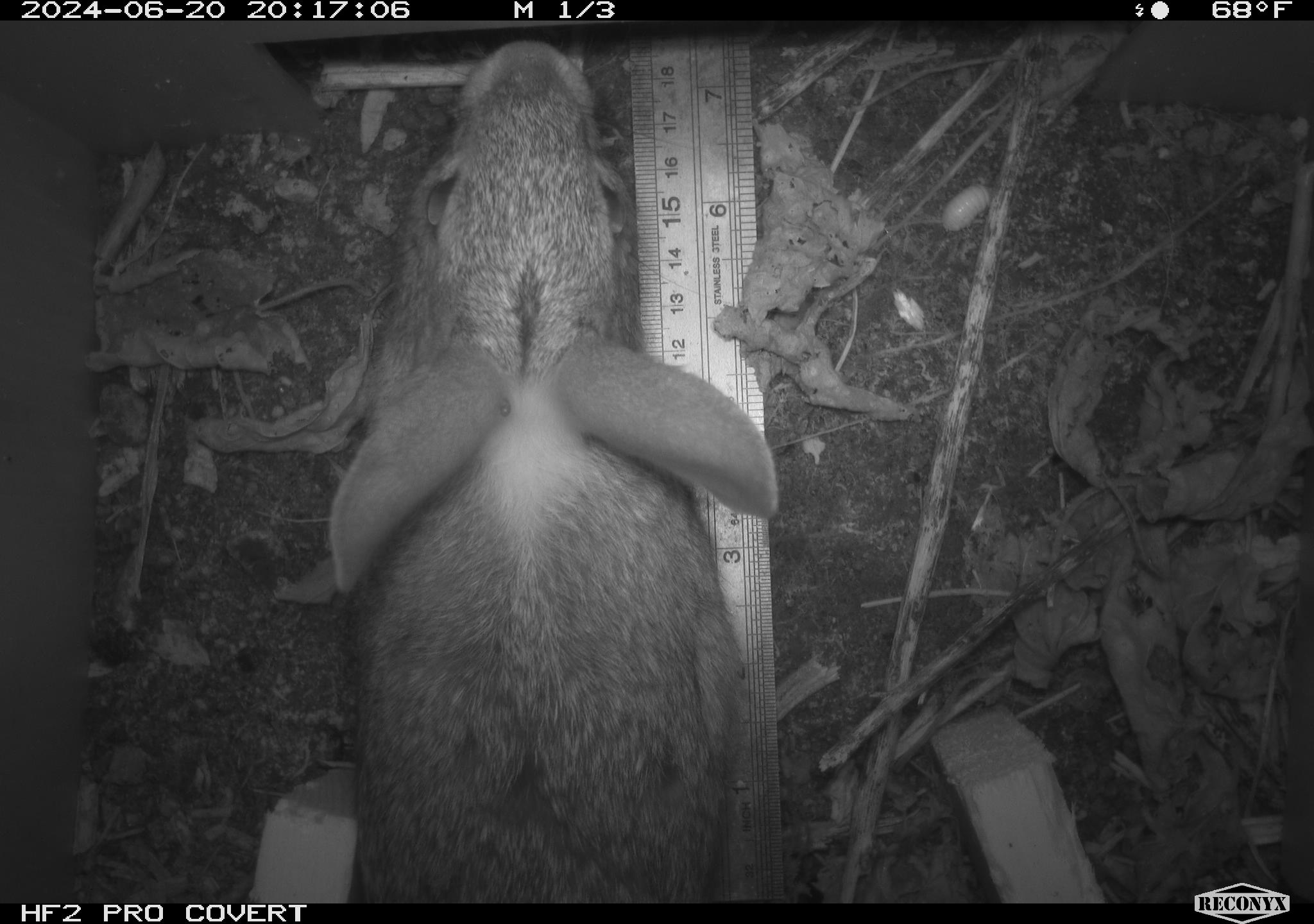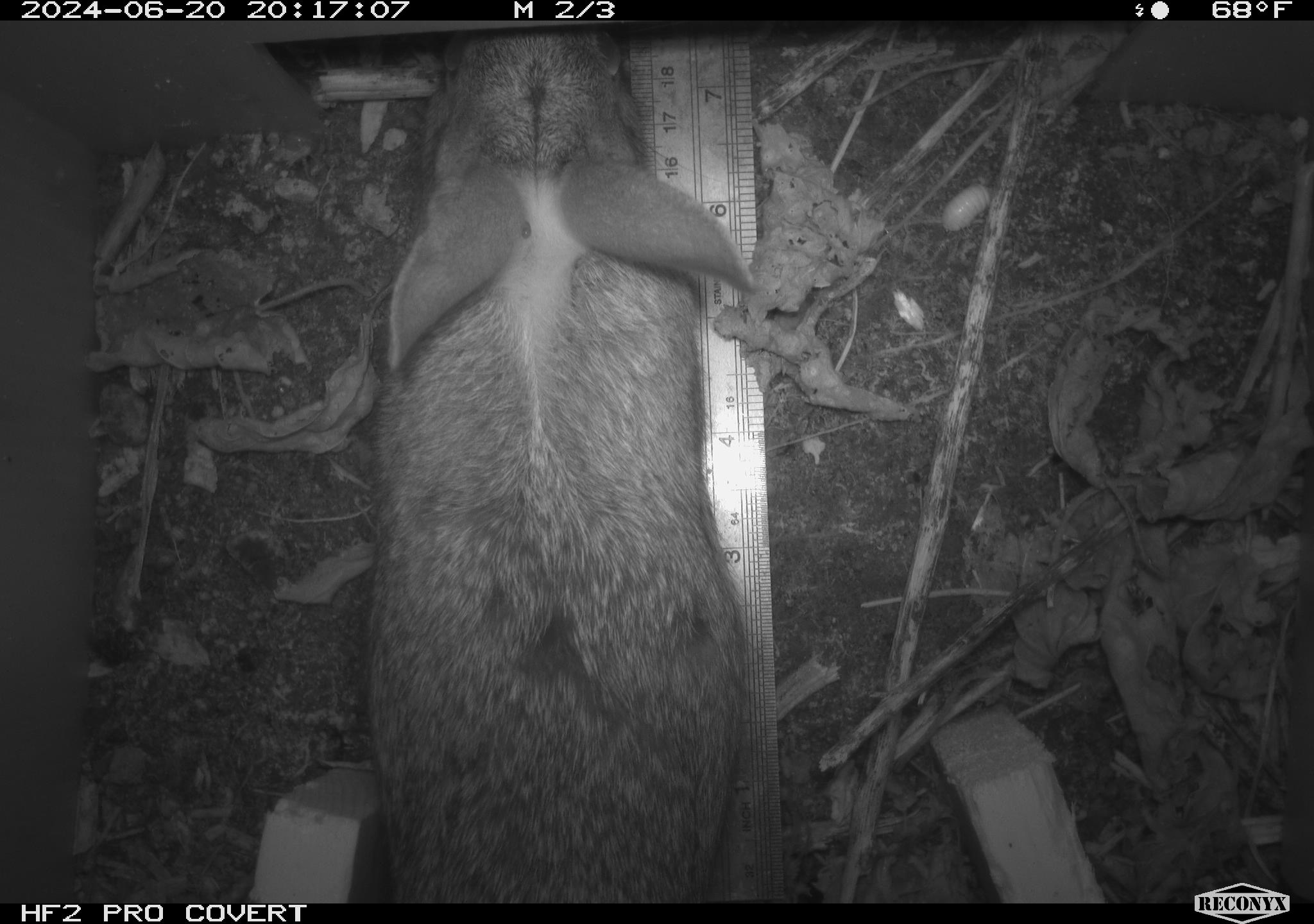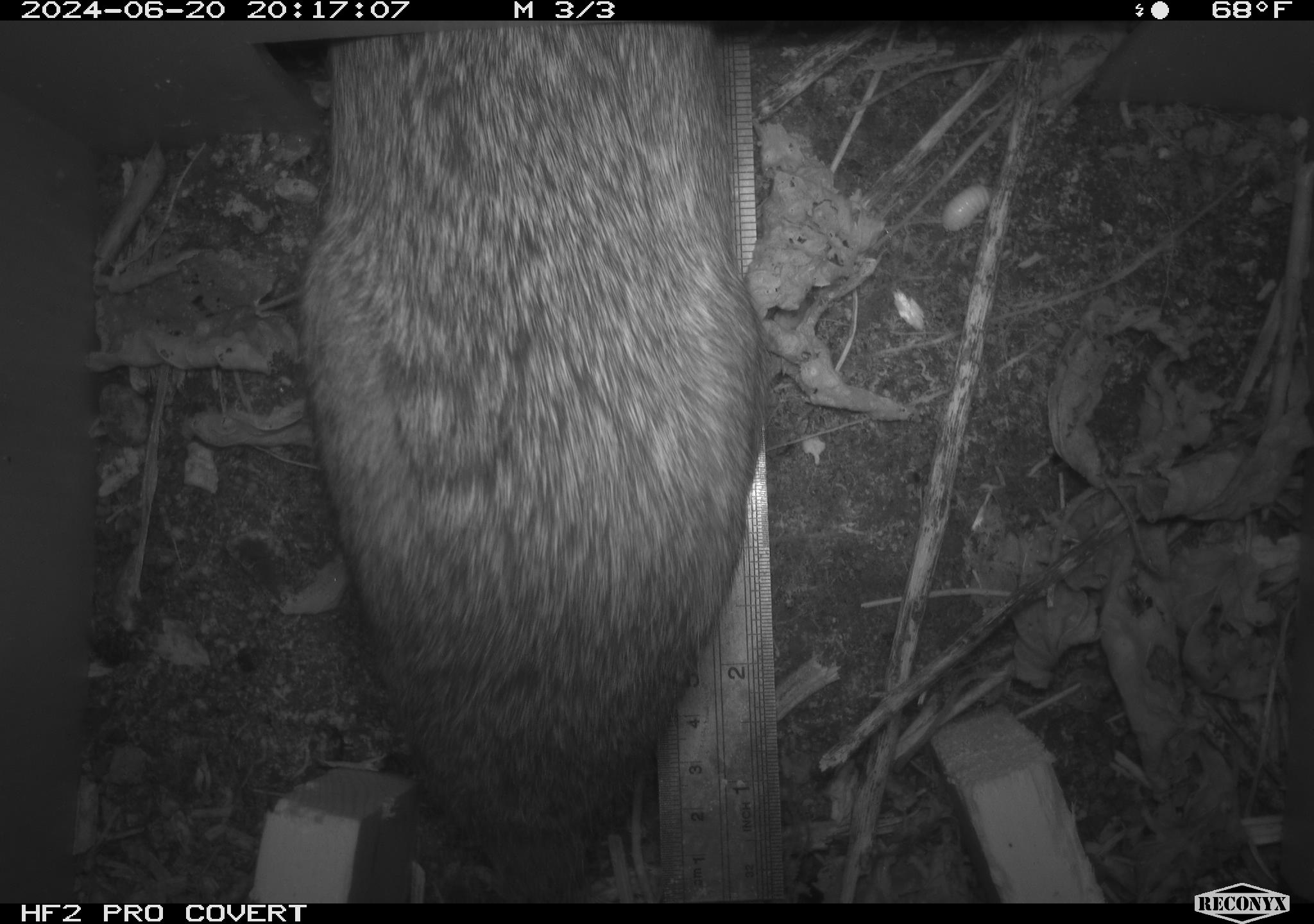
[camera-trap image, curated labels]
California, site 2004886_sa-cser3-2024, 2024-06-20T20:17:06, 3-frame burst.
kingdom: Animalia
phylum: Chordata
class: Mammalia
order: Lagomorpha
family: Leporidae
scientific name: Leporidae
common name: rabbit or hare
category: rabbit and hare family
Rabbit and hare family (rabbit or hare) (Leporidae).